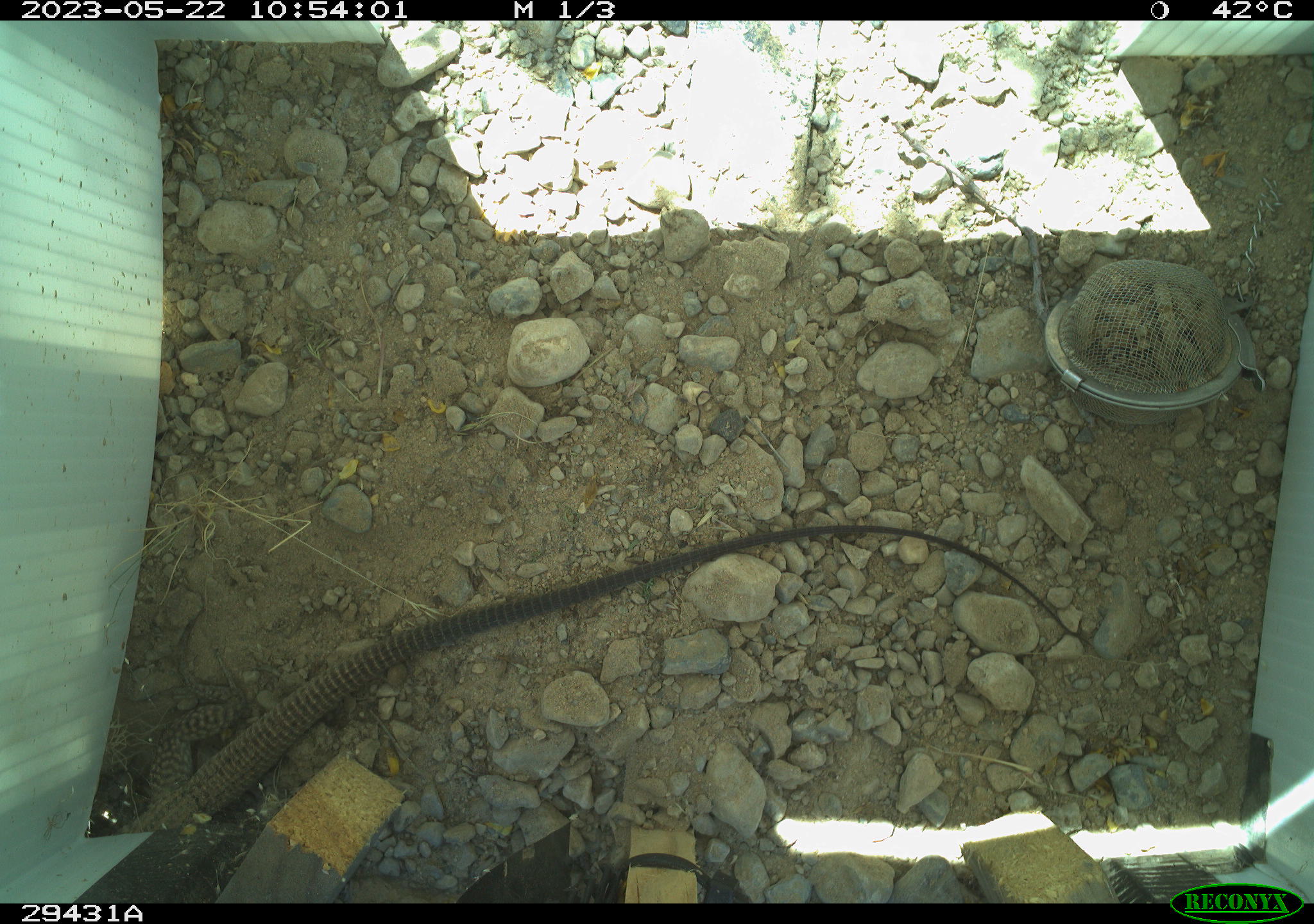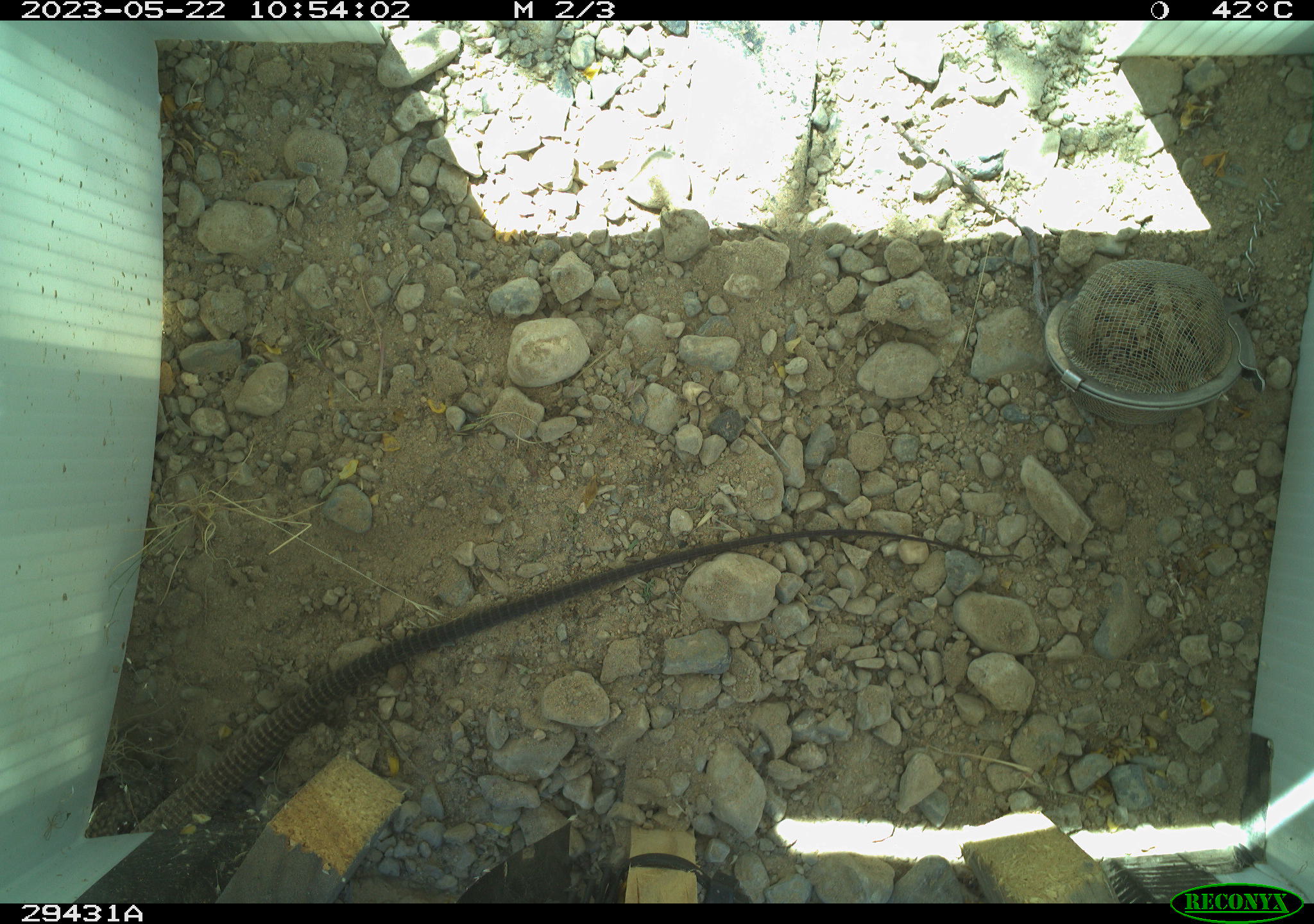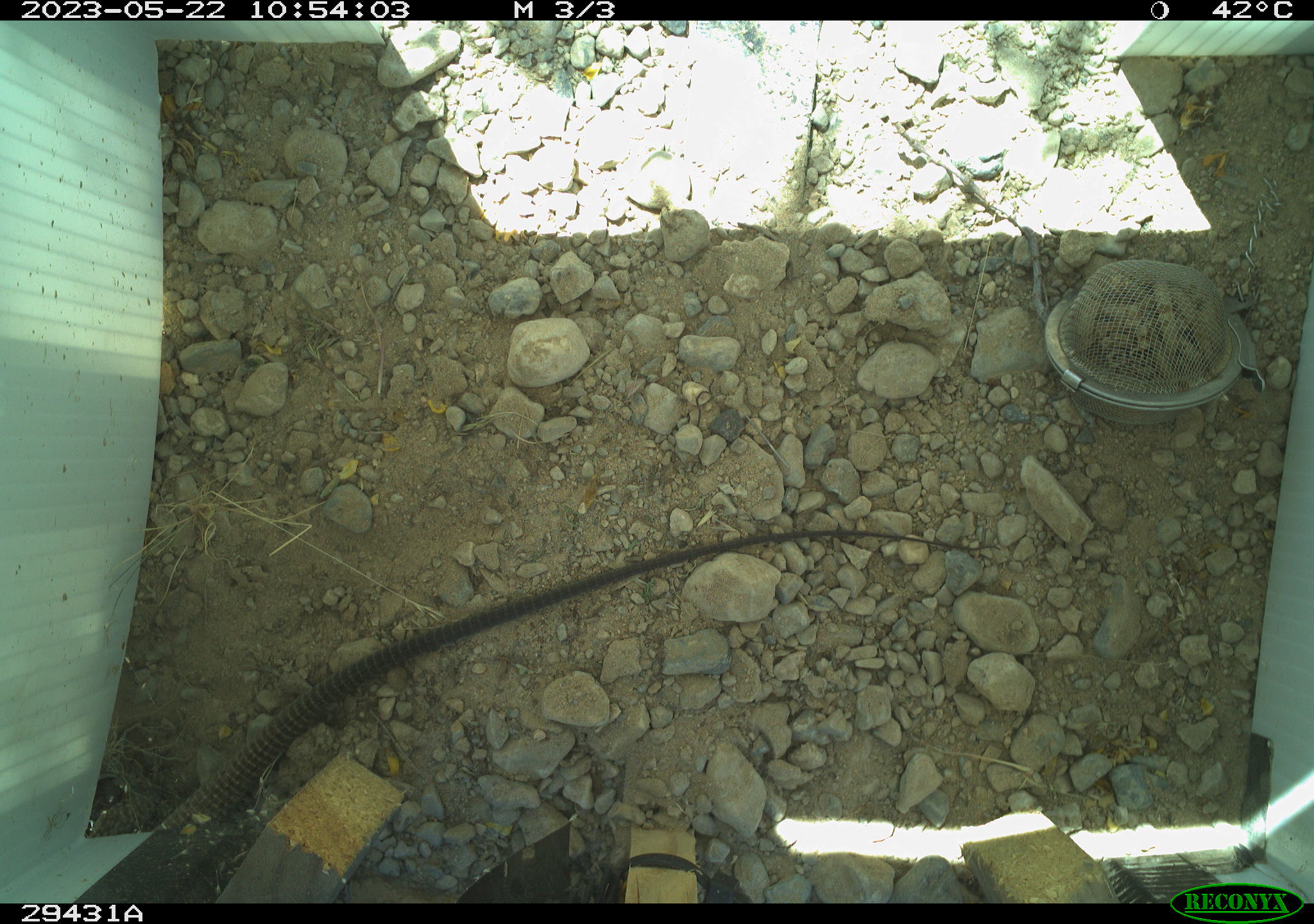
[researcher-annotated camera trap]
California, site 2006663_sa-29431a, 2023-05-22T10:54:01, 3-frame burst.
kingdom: Animalia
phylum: Chordata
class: Reptilia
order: Squamata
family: Teiidae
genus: Aspidoscelis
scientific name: Aspidoscelis tigris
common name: western whiptail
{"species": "western whiptail (Aspidoscelis tigris)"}